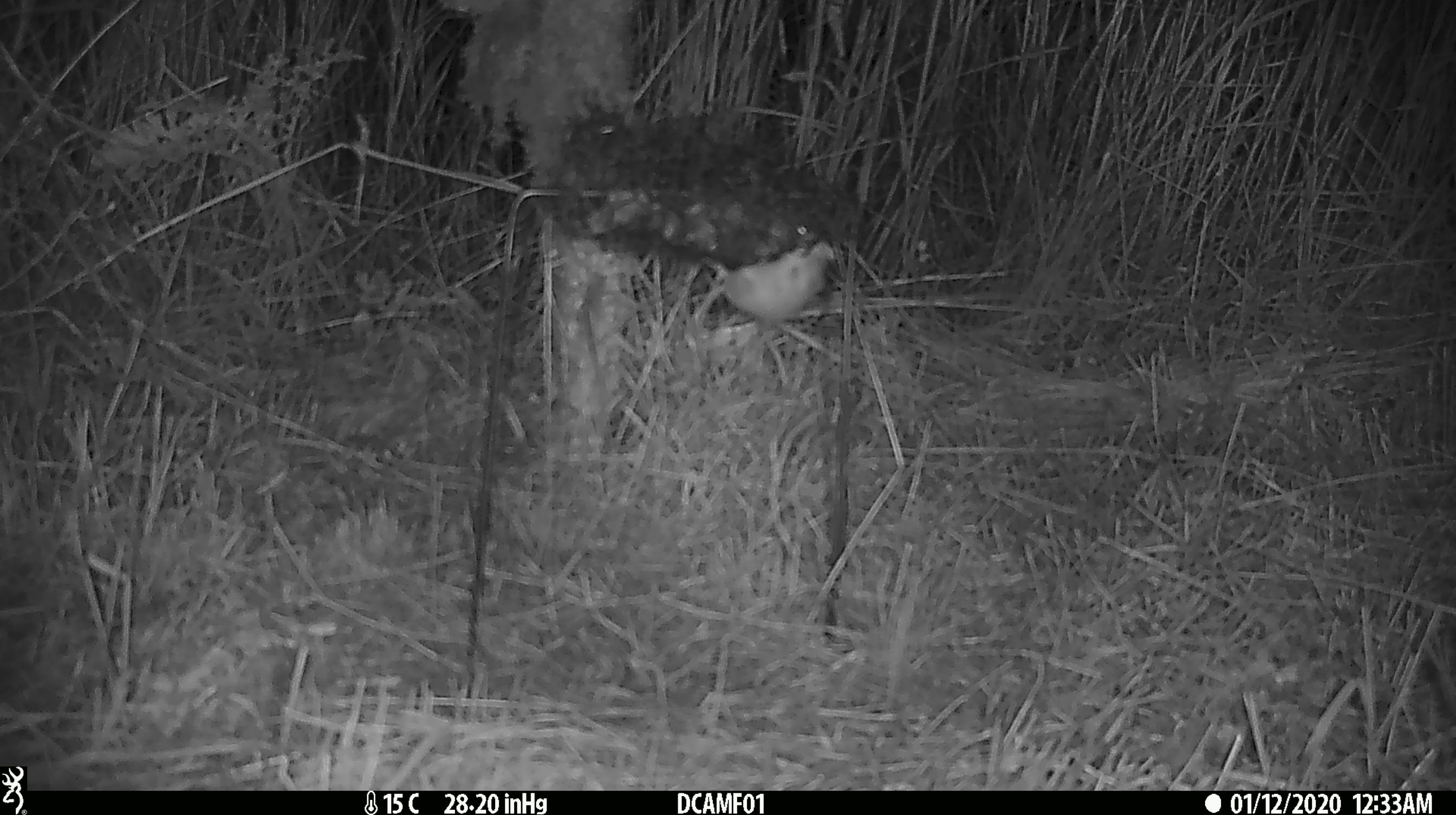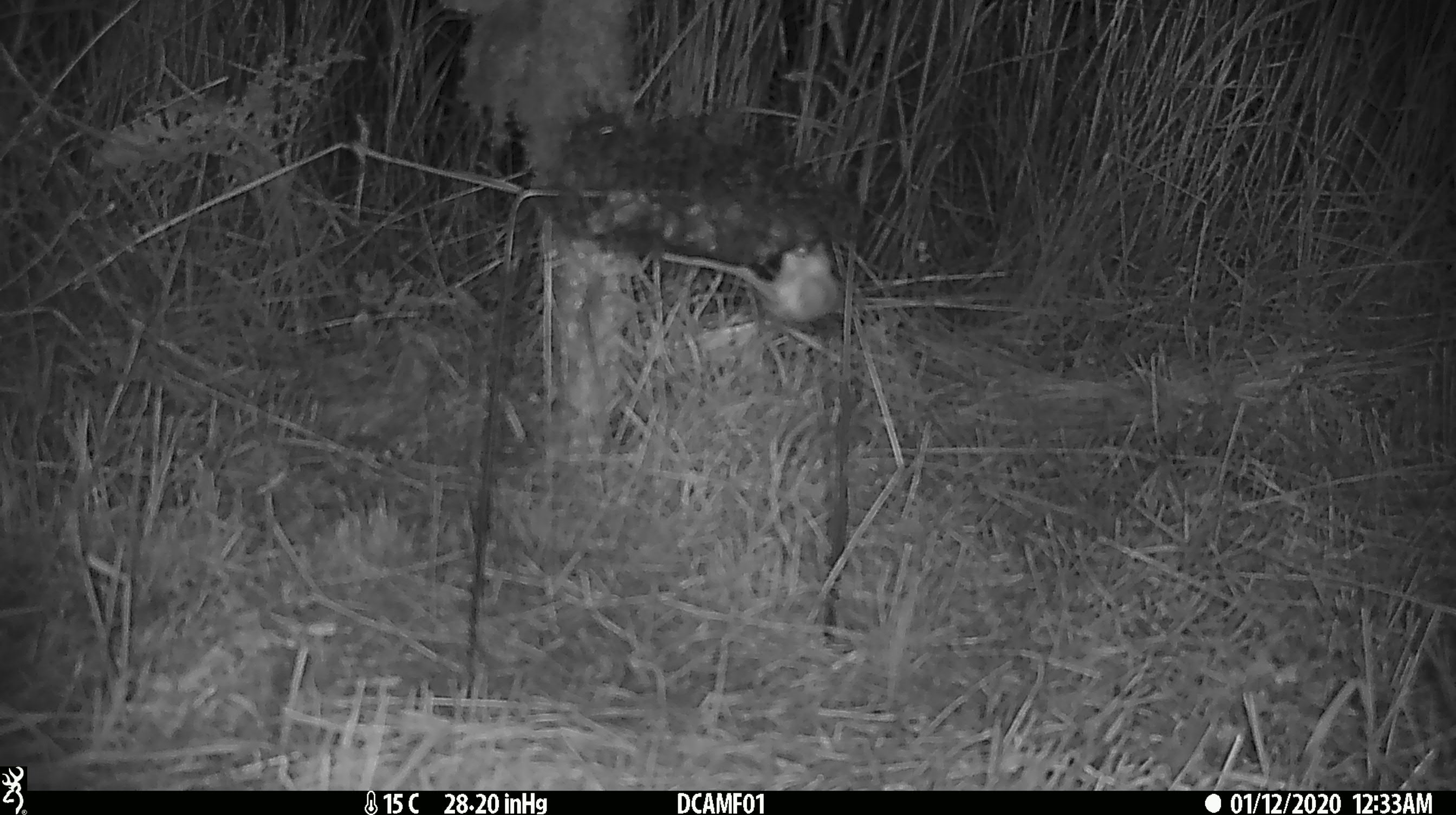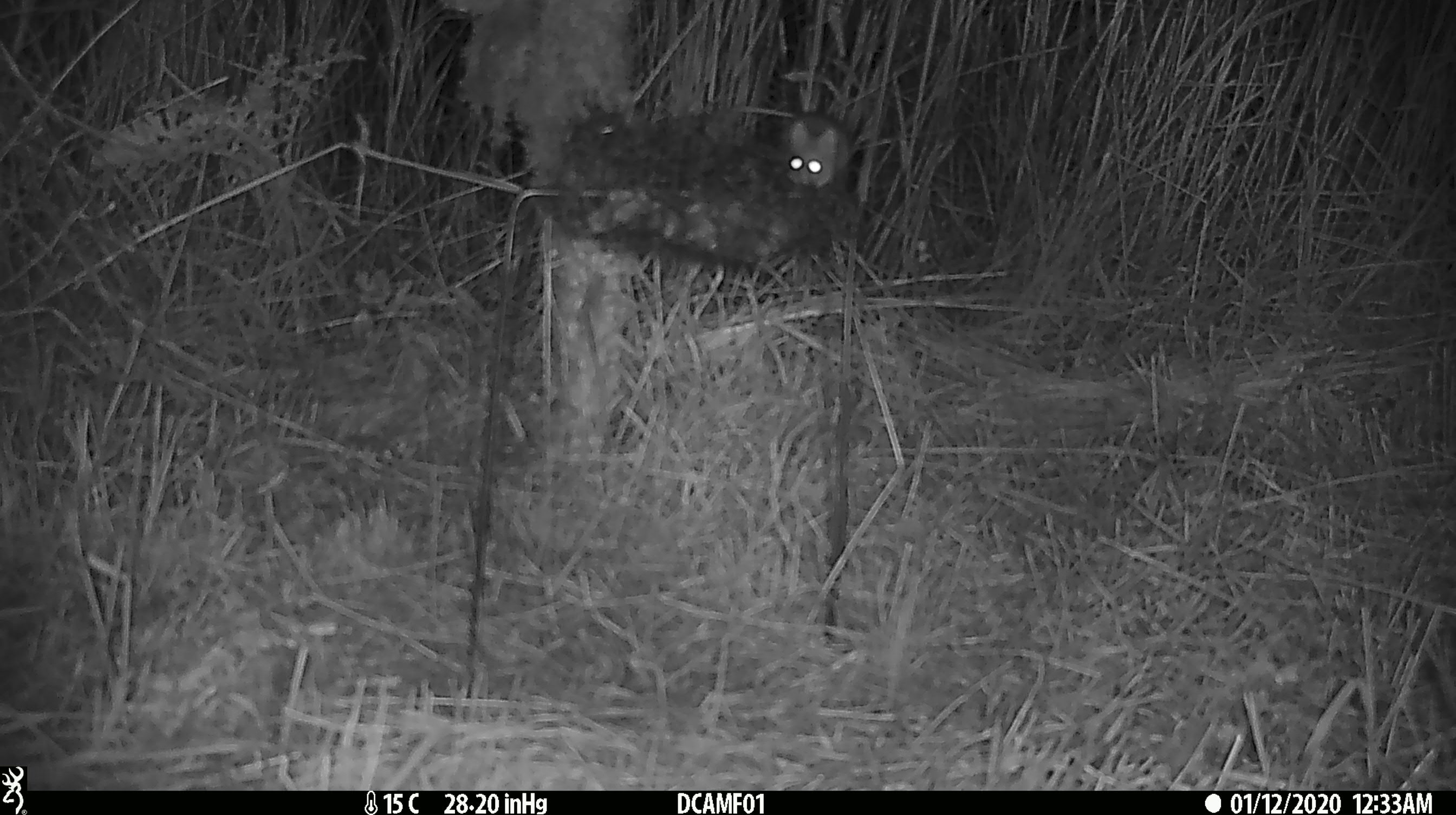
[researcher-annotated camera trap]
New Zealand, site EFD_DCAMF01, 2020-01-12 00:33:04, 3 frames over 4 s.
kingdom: Animalia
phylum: Chordata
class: Mammalia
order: Rodentia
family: Muridae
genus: Mus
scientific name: Mus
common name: mouse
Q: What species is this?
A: Mouse (Mus).